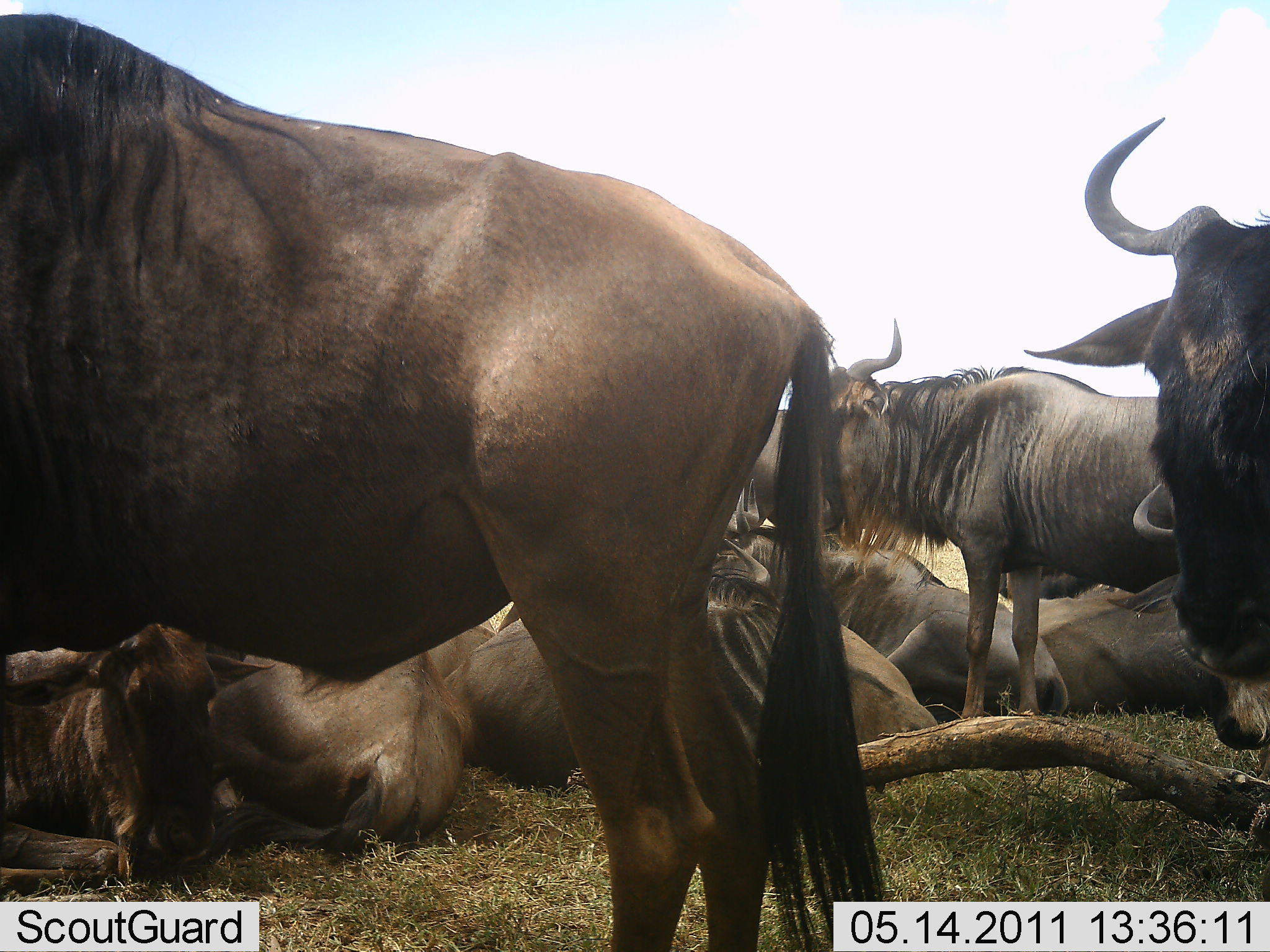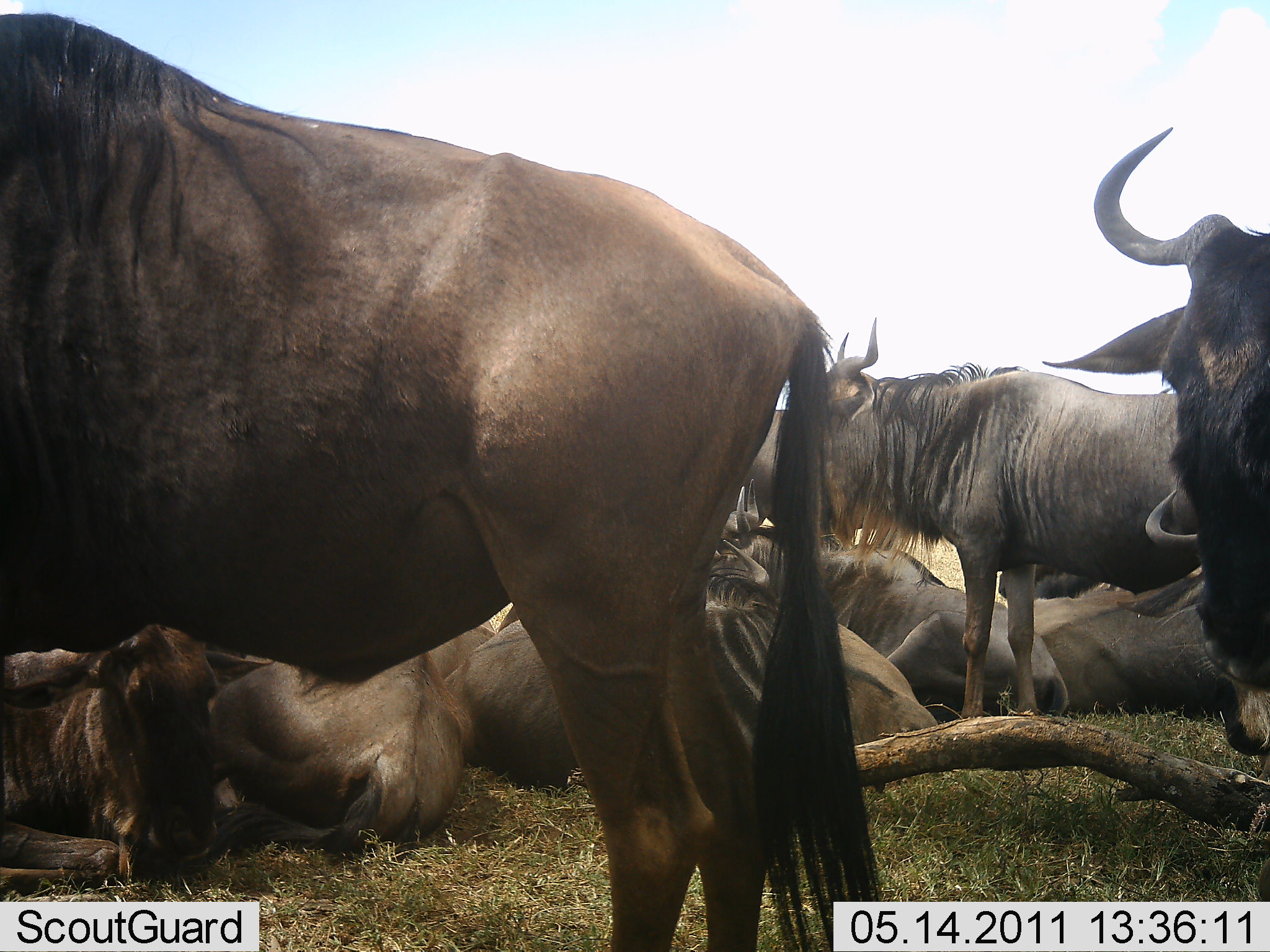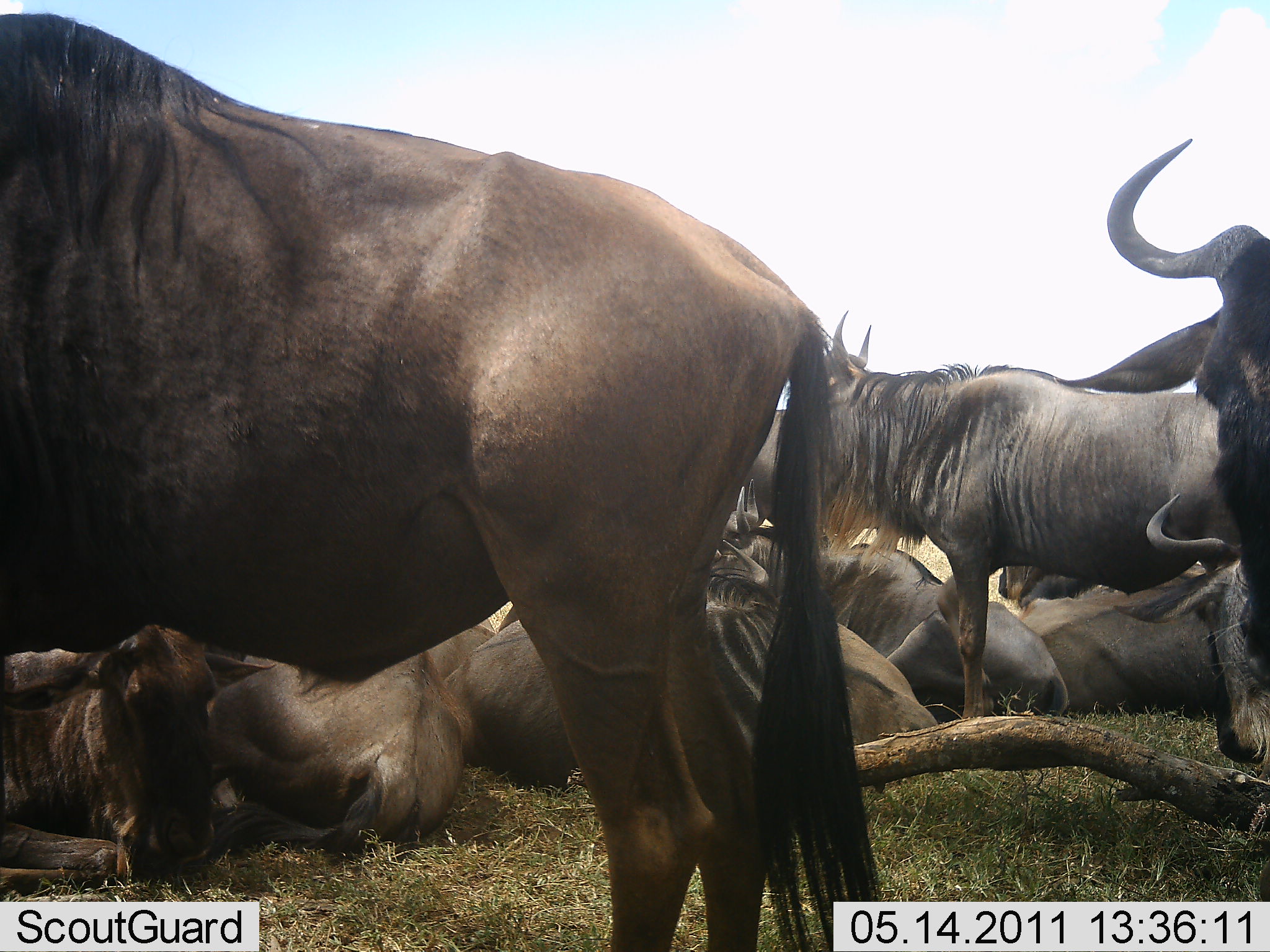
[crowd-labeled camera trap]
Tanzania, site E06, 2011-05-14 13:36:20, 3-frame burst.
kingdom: Animalia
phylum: Chordata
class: Mammalia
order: Artiodactyla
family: Bovidae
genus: Connochaetes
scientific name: Connochaetes taurinus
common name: blue wildebeest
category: wildebeest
Wildebeest (blue wildebeest) (Connochaetes taurinus), count 10. Behavior (volunteer vote fractions): standing 90%, resting 100%, moving 0%, interacting 20%. Young present (vote fraction): 10%. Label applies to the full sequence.